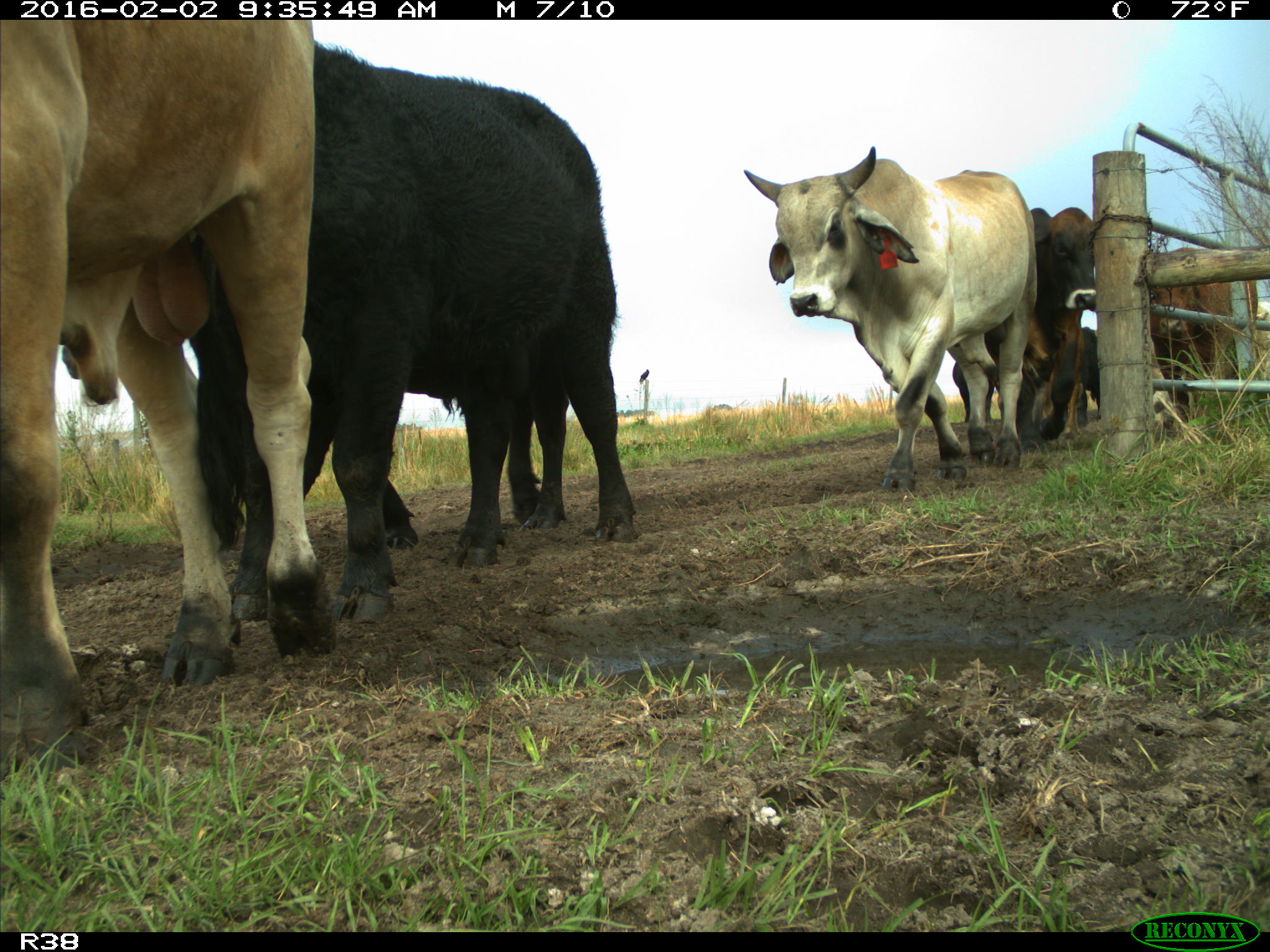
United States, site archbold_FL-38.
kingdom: Animalia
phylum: Chordata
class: Mammalia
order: Artiodactyla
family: Bovidae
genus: Bos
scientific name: Bos taurus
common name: domestic cow